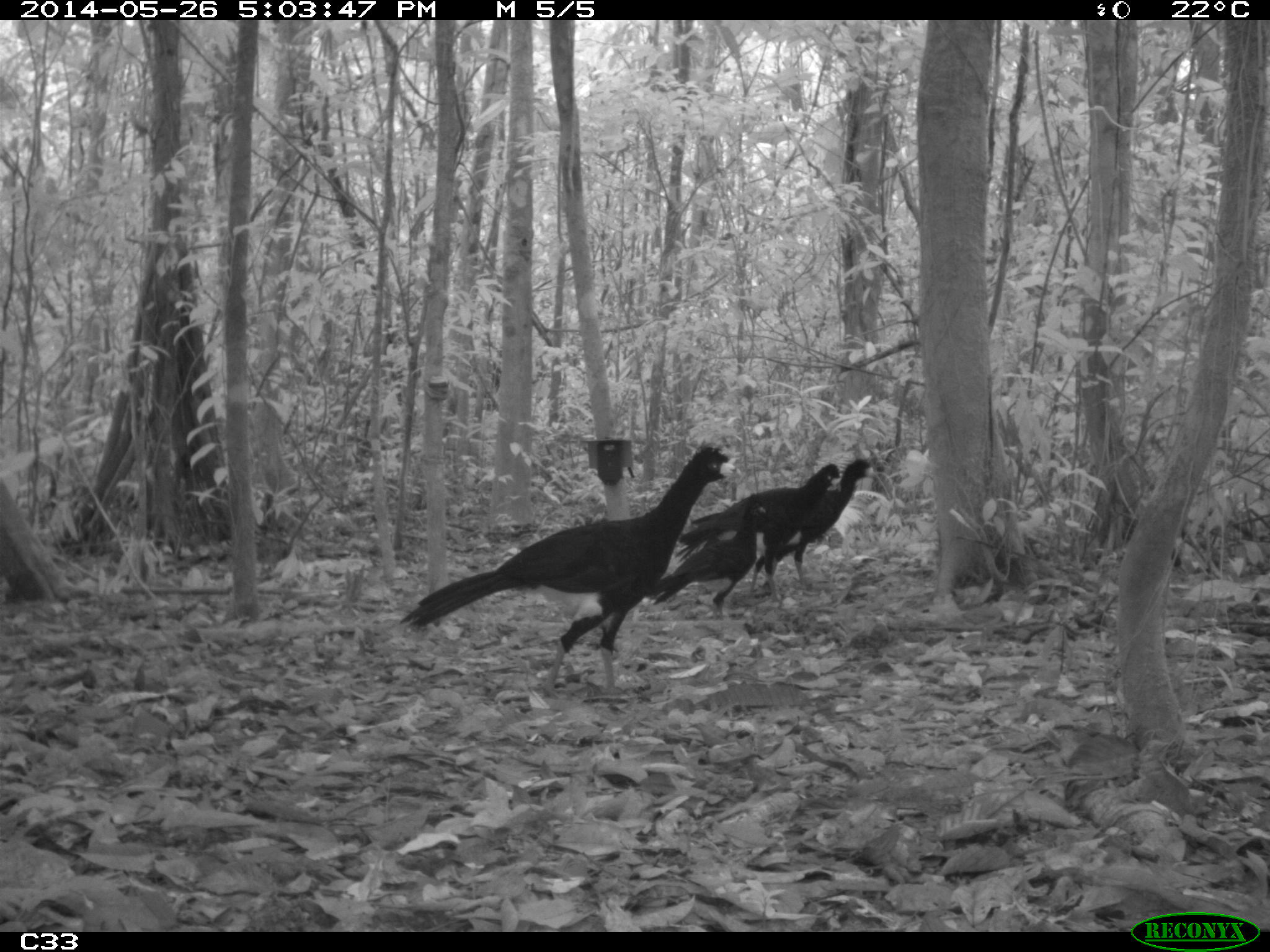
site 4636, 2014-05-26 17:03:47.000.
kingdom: Animalia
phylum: Chordata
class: Aves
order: Galliformes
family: Cracidae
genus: Crax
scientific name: Crax alector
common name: black curassow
Crax alector (black curassow), count 4, age adult.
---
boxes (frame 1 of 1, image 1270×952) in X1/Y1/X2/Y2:
crax alector: 399/447/741/696; 690/460/877/596; 676/464/841/600; 646/494/766/606